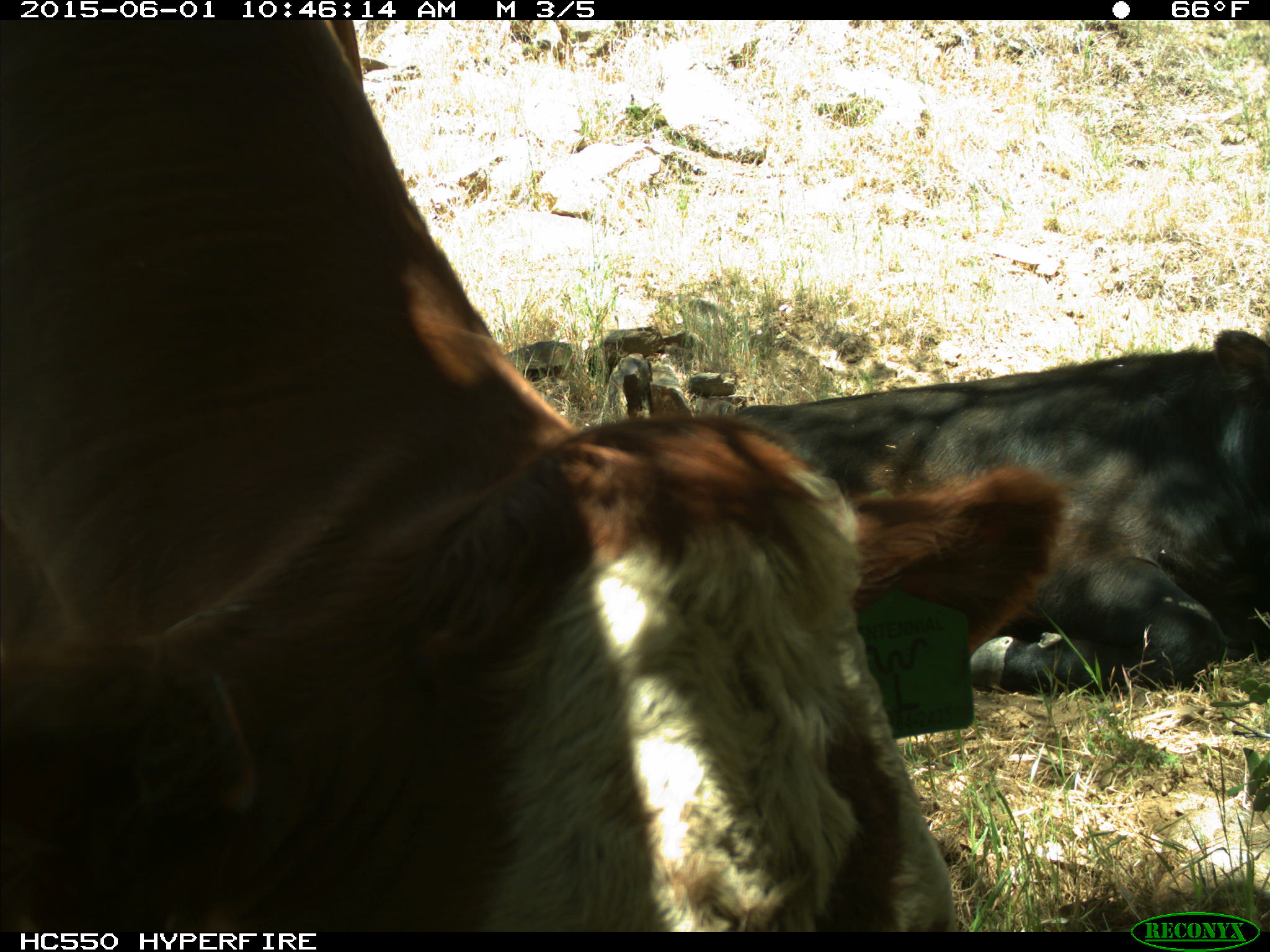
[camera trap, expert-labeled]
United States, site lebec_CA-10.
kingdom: Animalia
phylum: Chordata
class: Mammalia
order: Artiodactyla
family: Bovidae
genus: Bos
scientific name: Bos taurus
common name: domestic cow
Bos taurus (domestic cow).